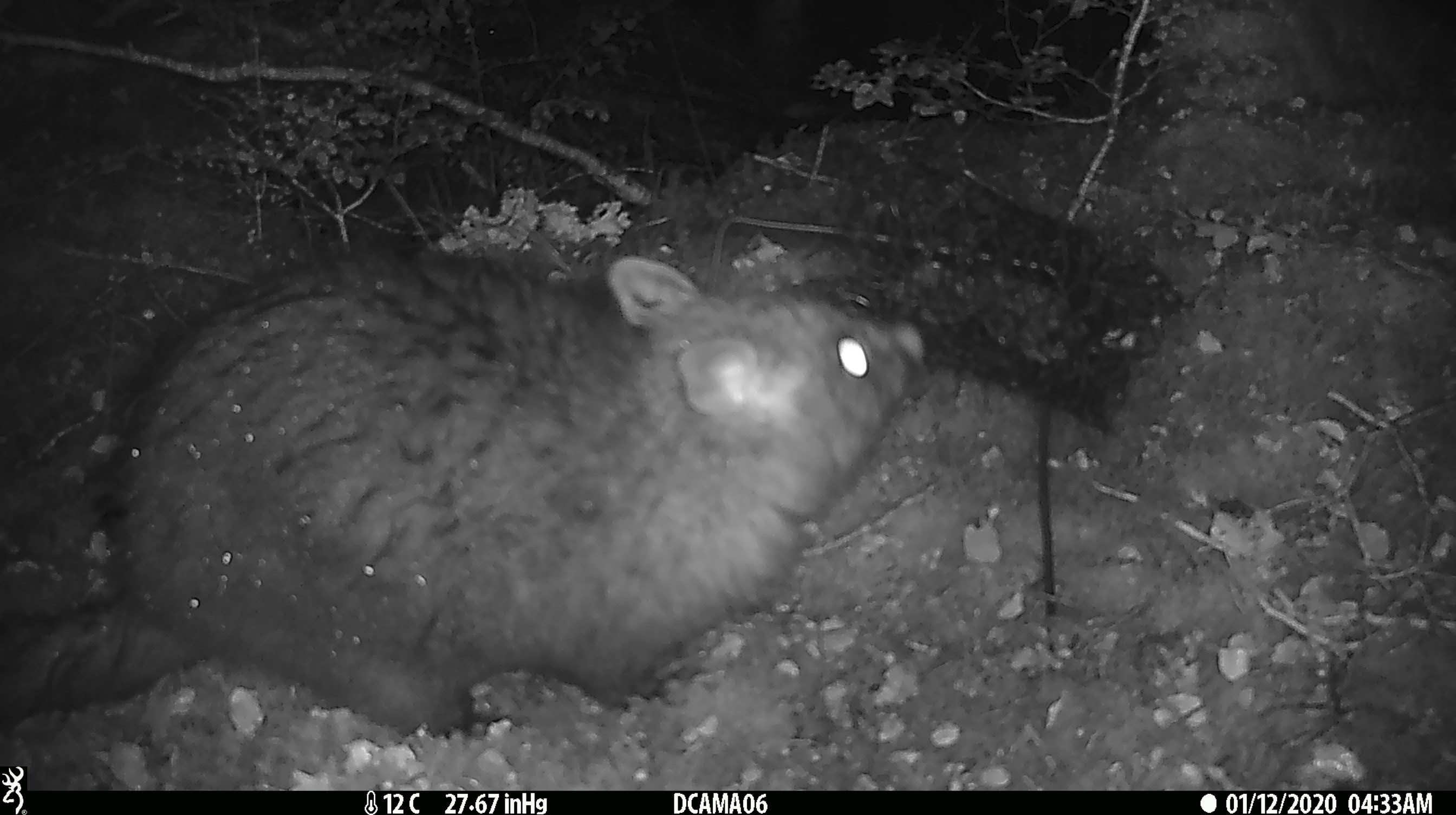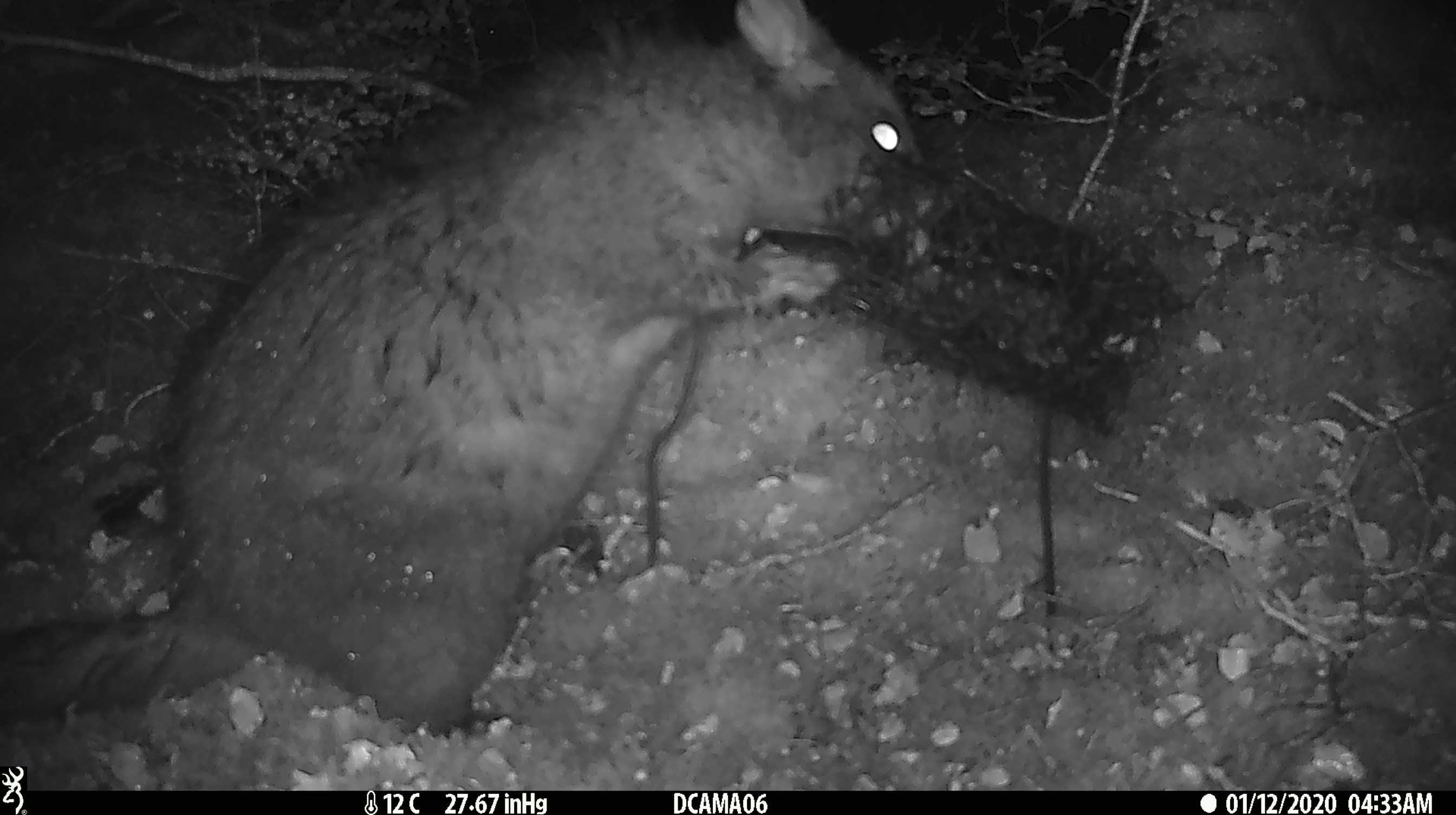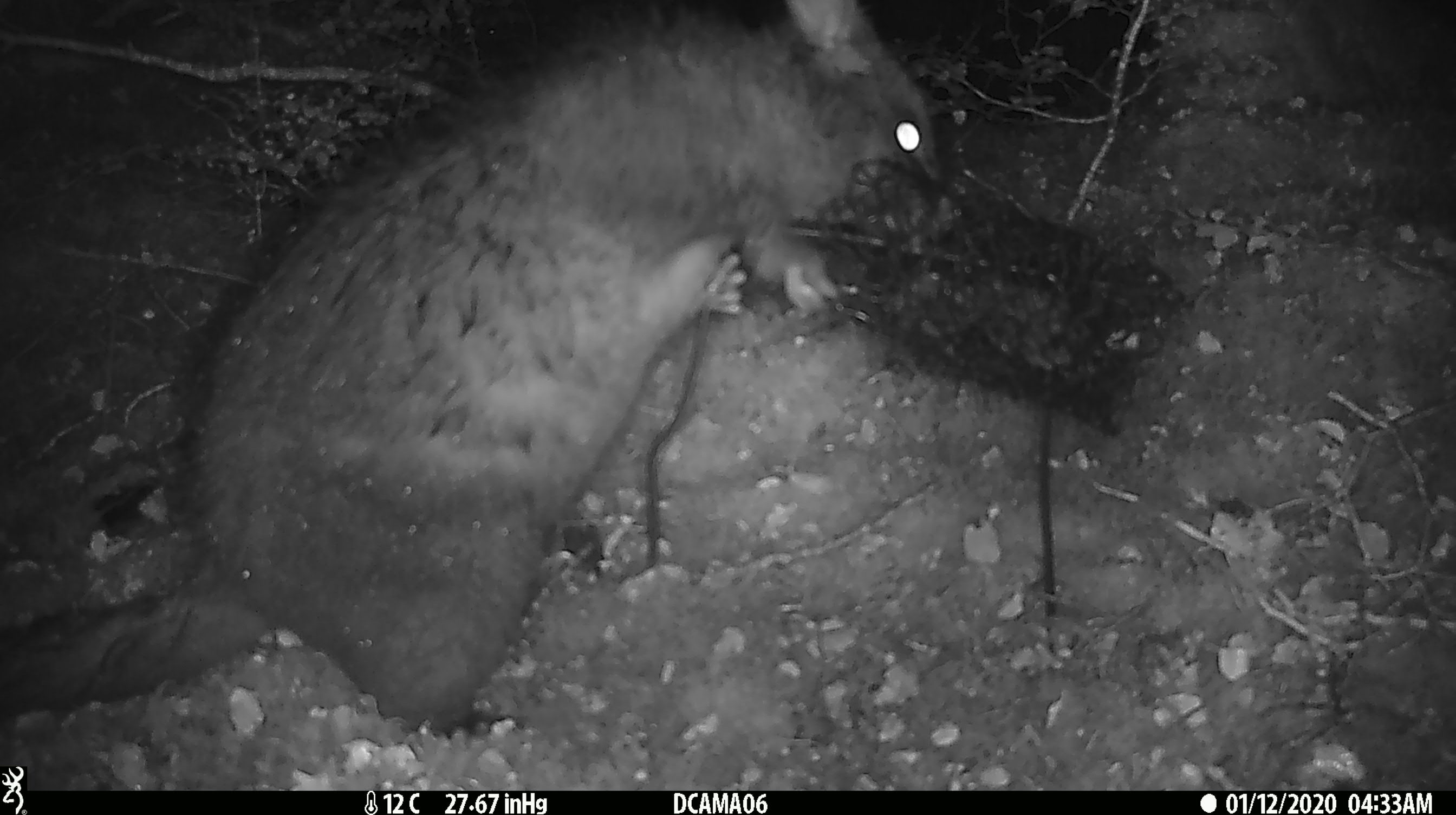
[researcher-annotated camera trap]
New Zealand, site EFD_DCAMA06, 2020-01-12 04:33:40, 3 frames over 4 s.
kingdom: Animalia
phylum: Chordata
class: Mammalia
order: Diprotodontia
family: Phalangeridae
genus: Trichosurus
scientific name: Trichosurus vulpecula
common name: common brushtail possum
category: possum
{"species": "possum (common brushtail possum) (Trichosurus vulpecula)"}